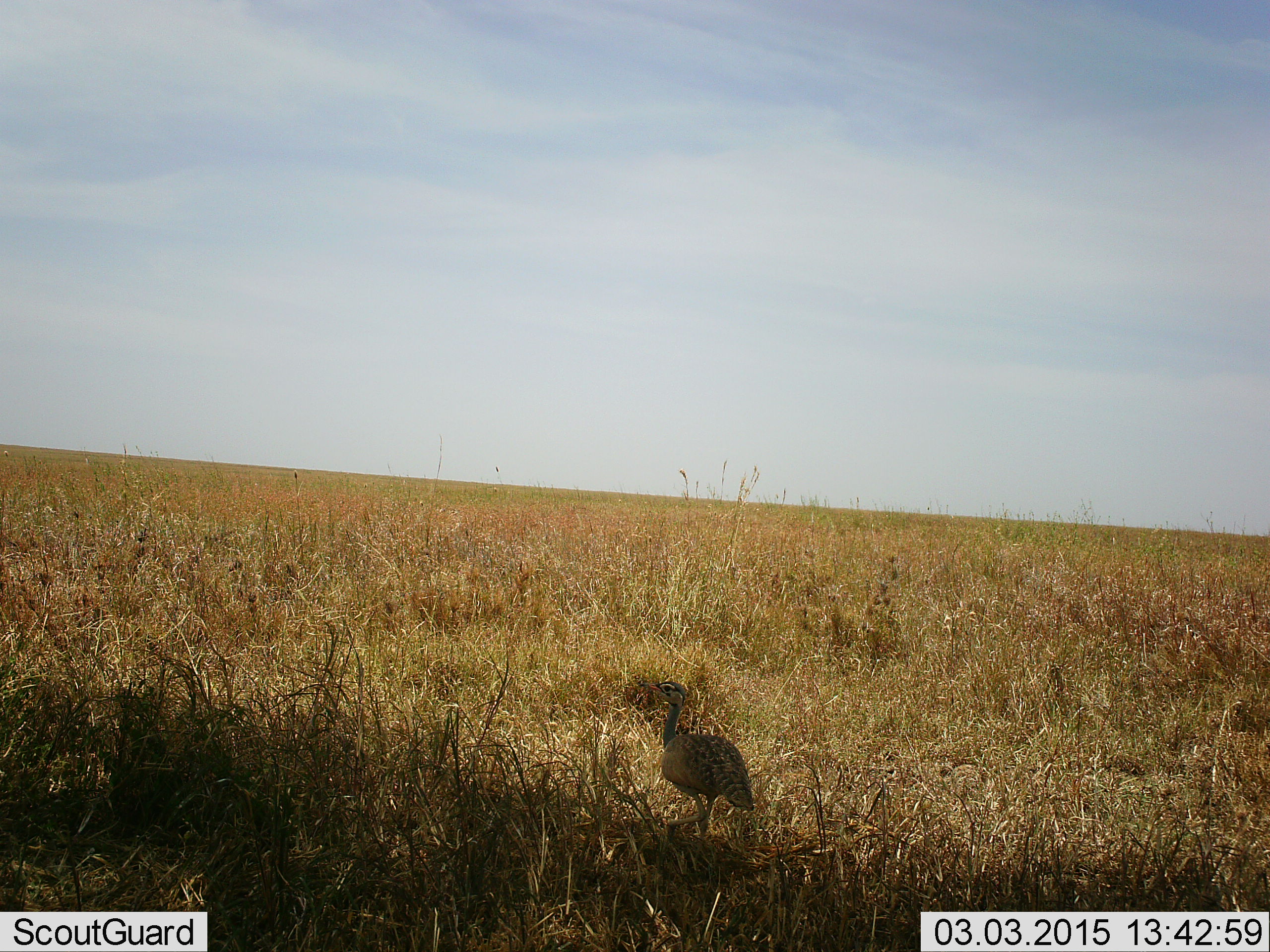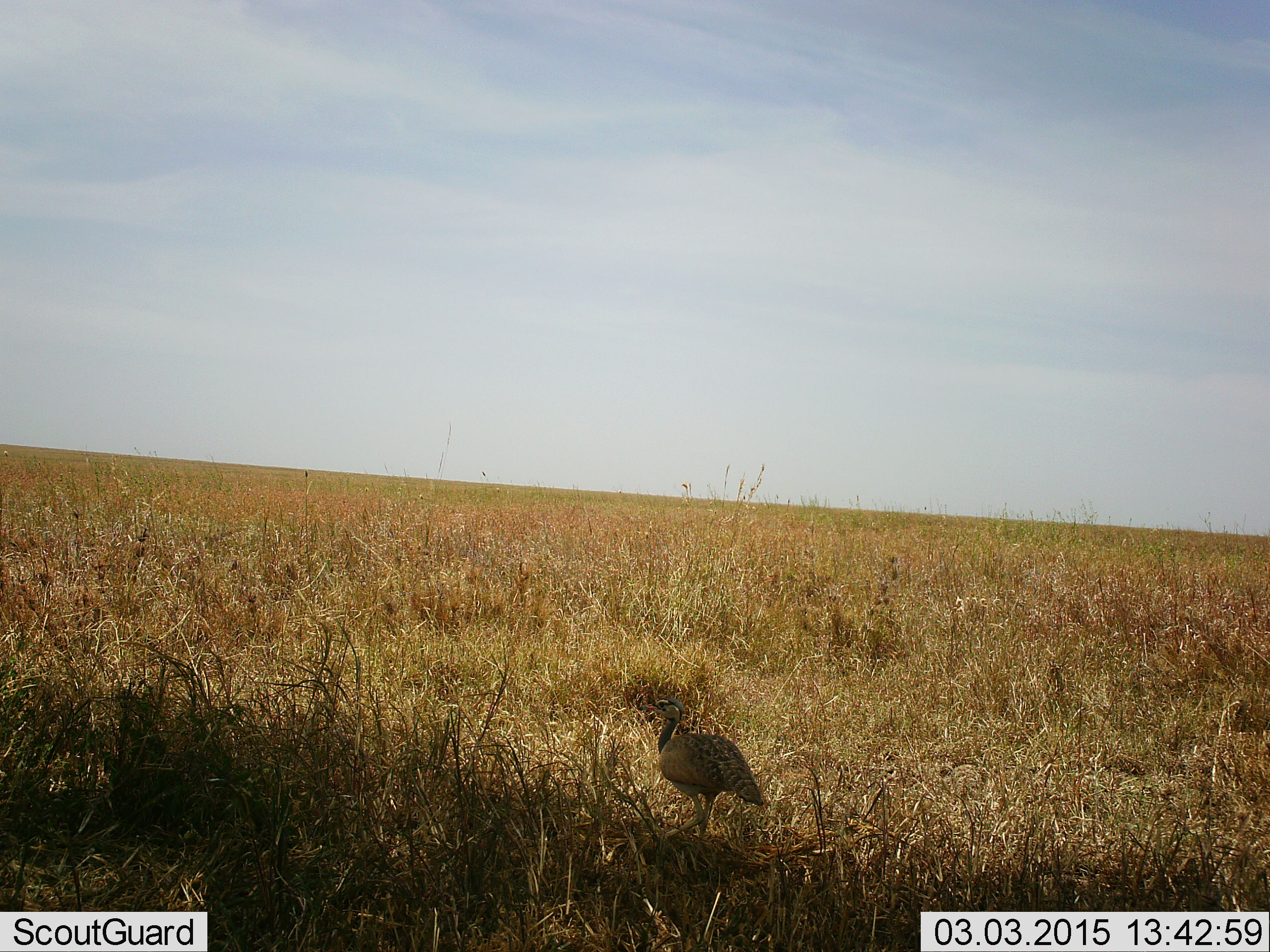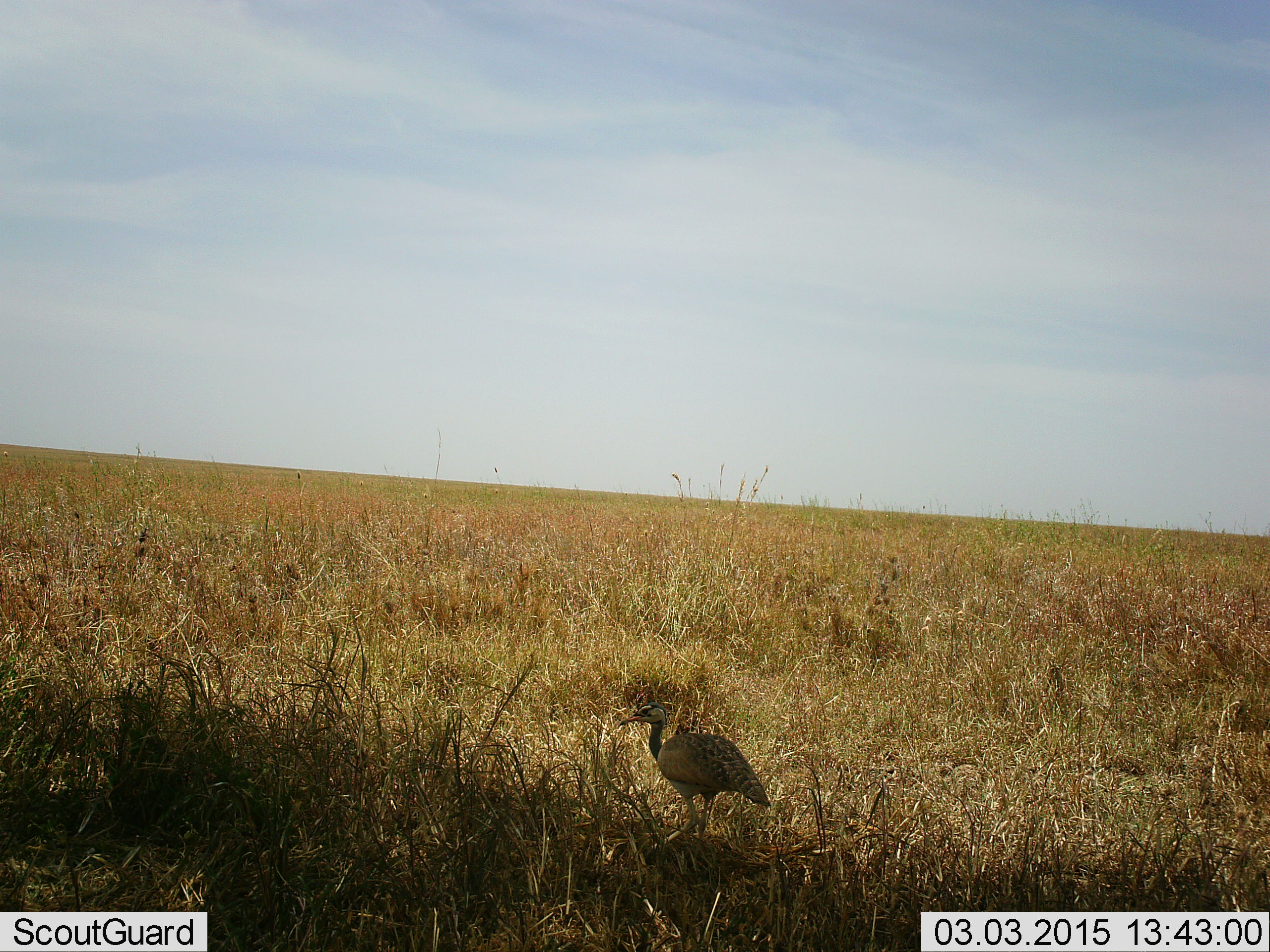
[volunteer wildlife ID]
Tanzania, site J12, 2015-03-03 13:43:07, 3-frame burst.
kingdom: Animalia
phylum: Chordata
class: Aves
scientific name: Aves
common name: bird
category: otherbird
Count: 1.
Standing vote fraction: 70%.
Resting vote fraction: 10%.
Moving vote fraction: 20%.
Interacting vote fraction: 0%.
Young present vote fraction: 0%.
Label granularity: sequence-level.